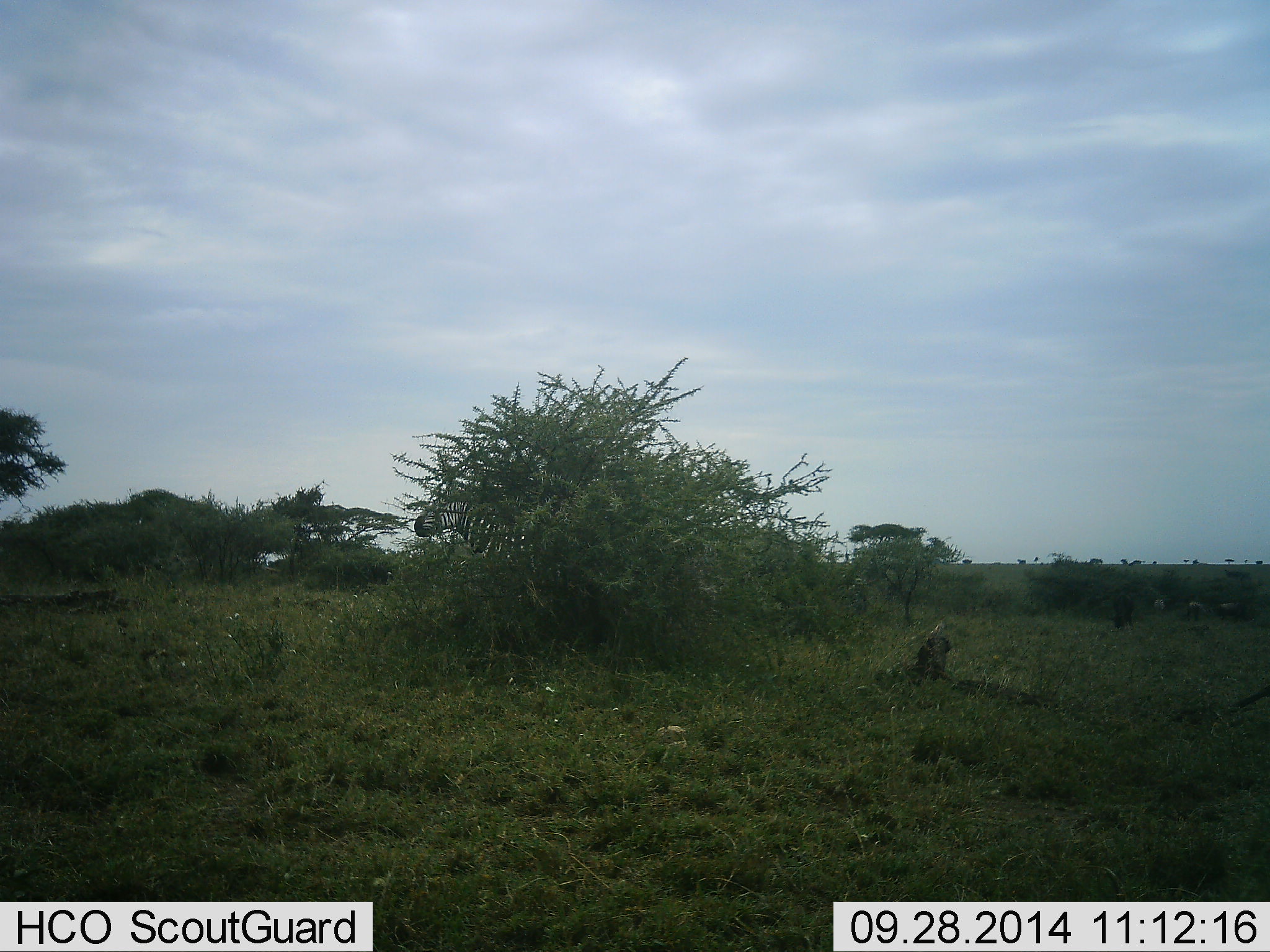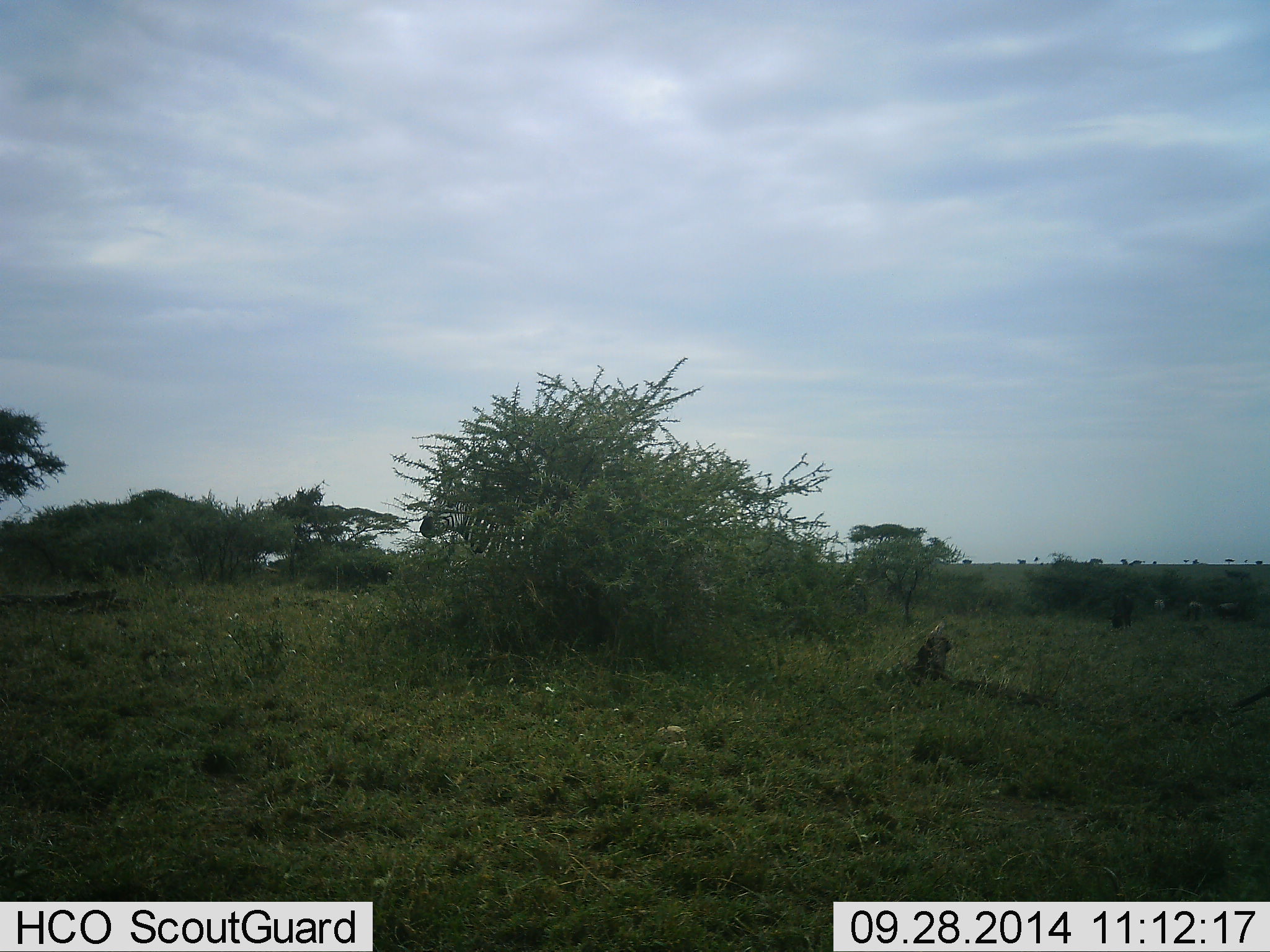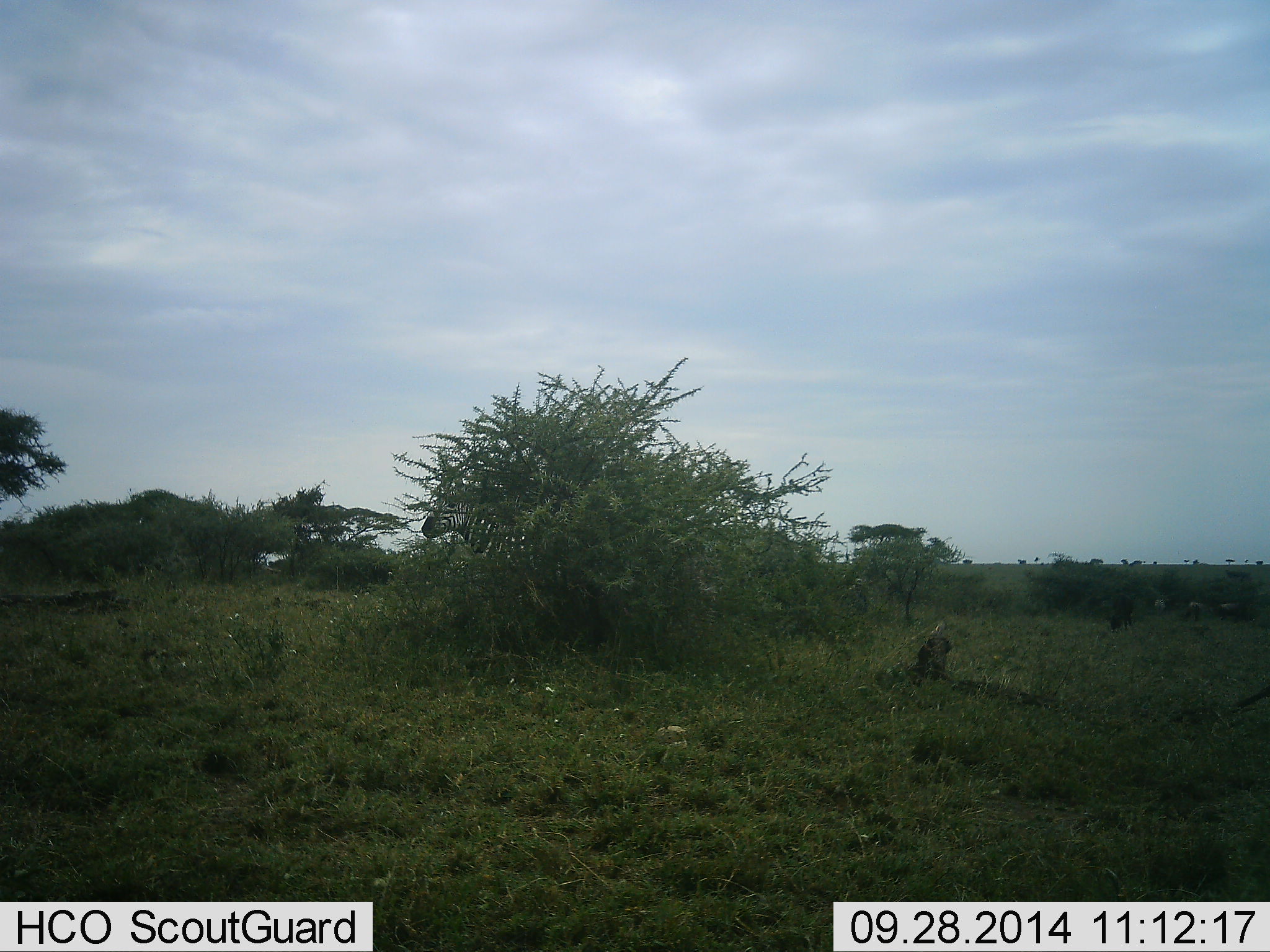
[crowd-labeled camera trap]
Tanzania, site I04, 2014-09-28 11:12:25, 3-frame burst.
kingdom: Animalia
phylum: Chordata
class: Mammalia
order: Perissodactyla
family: Equidae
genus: Equus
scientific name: Equus quagga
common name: plains zebra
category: zebra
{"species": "zebra (plains zebra) (Equus quagga)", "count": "1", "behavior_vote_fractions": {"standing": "100%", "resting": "0%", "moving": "0%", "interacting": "0%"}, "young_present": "0%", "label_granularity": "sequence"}